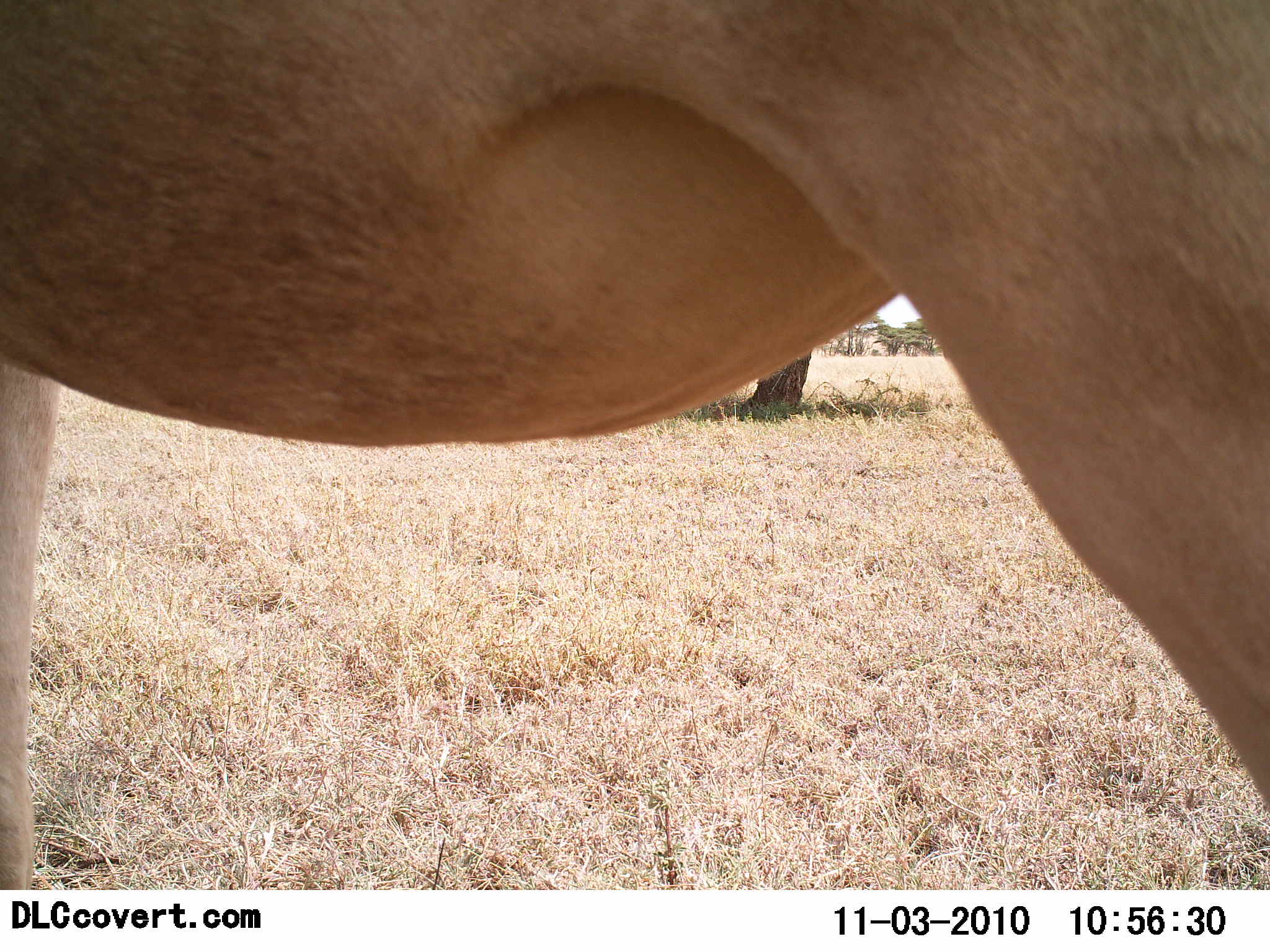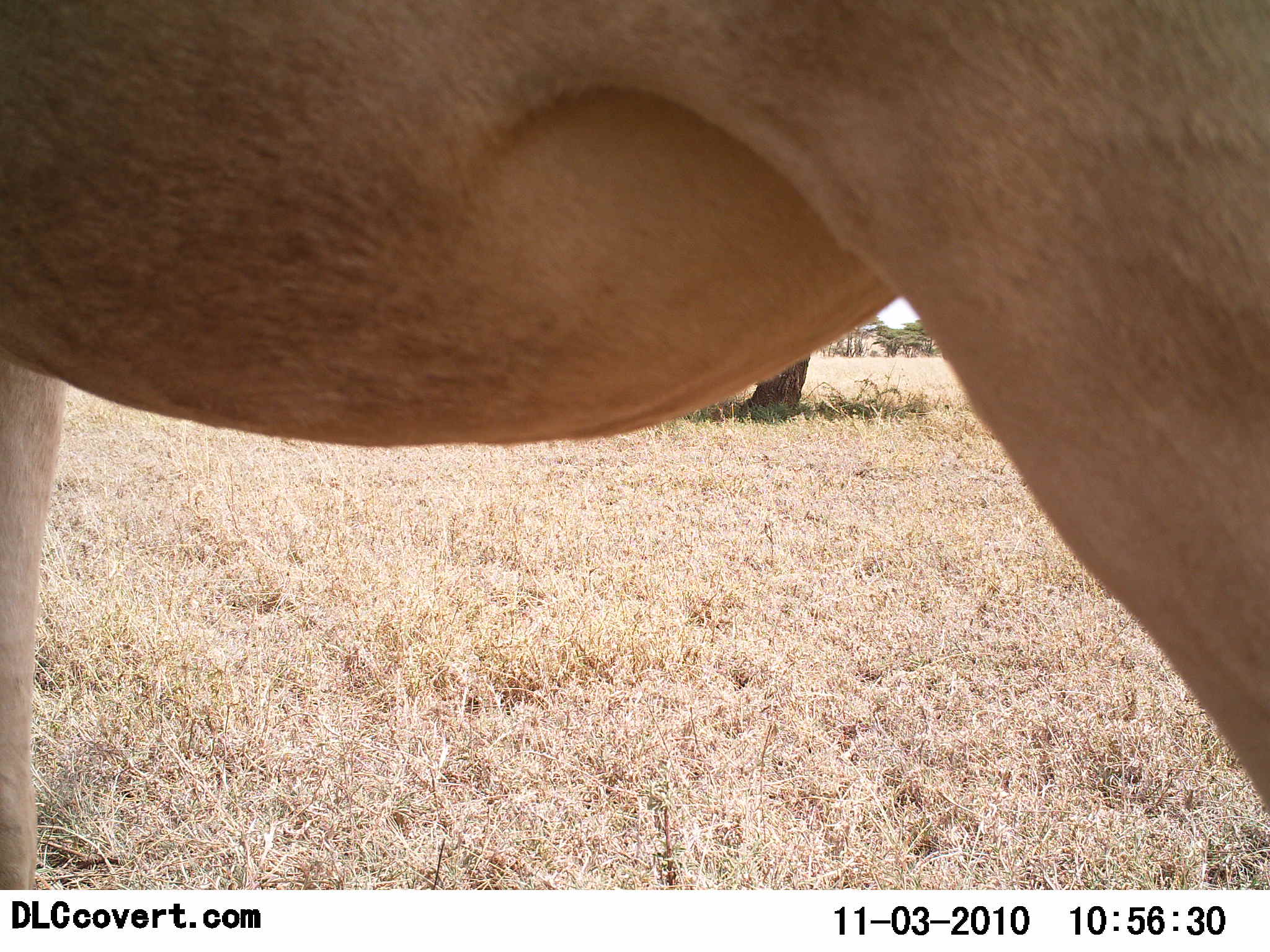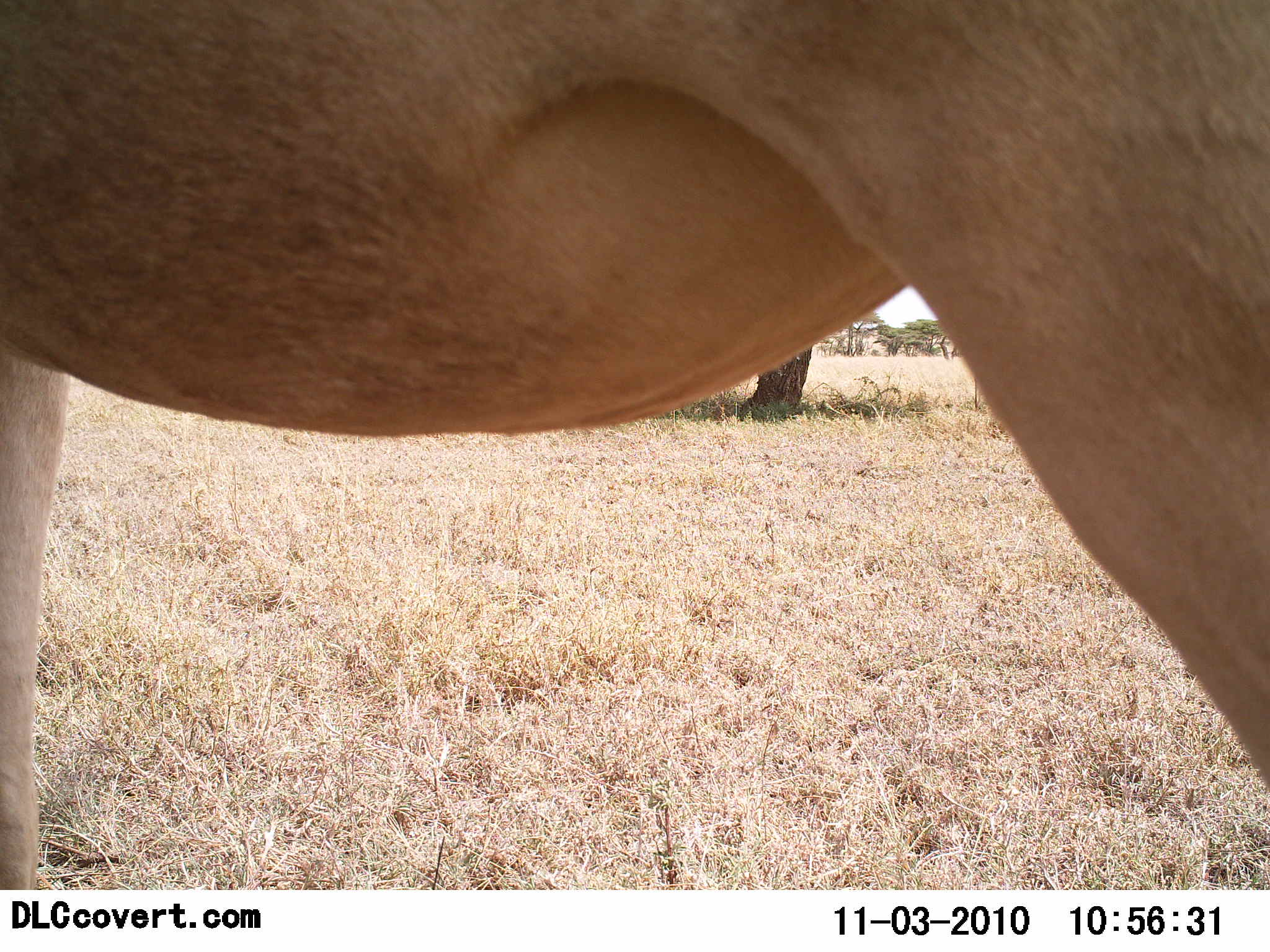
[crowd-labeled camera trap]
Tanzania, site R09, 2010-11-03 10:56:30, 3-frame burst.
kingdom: Animalia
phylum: Chordata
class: Mammalia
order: Artiodactyla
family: Bovidae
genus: Alcelaphus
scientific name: Alcelaphus buselaphus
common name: hartebeest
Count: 1.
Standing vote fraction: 100%.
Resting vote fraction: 0%.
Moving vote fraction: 0%.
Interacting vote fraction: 0%.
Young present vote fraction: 0%.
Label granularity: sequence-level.